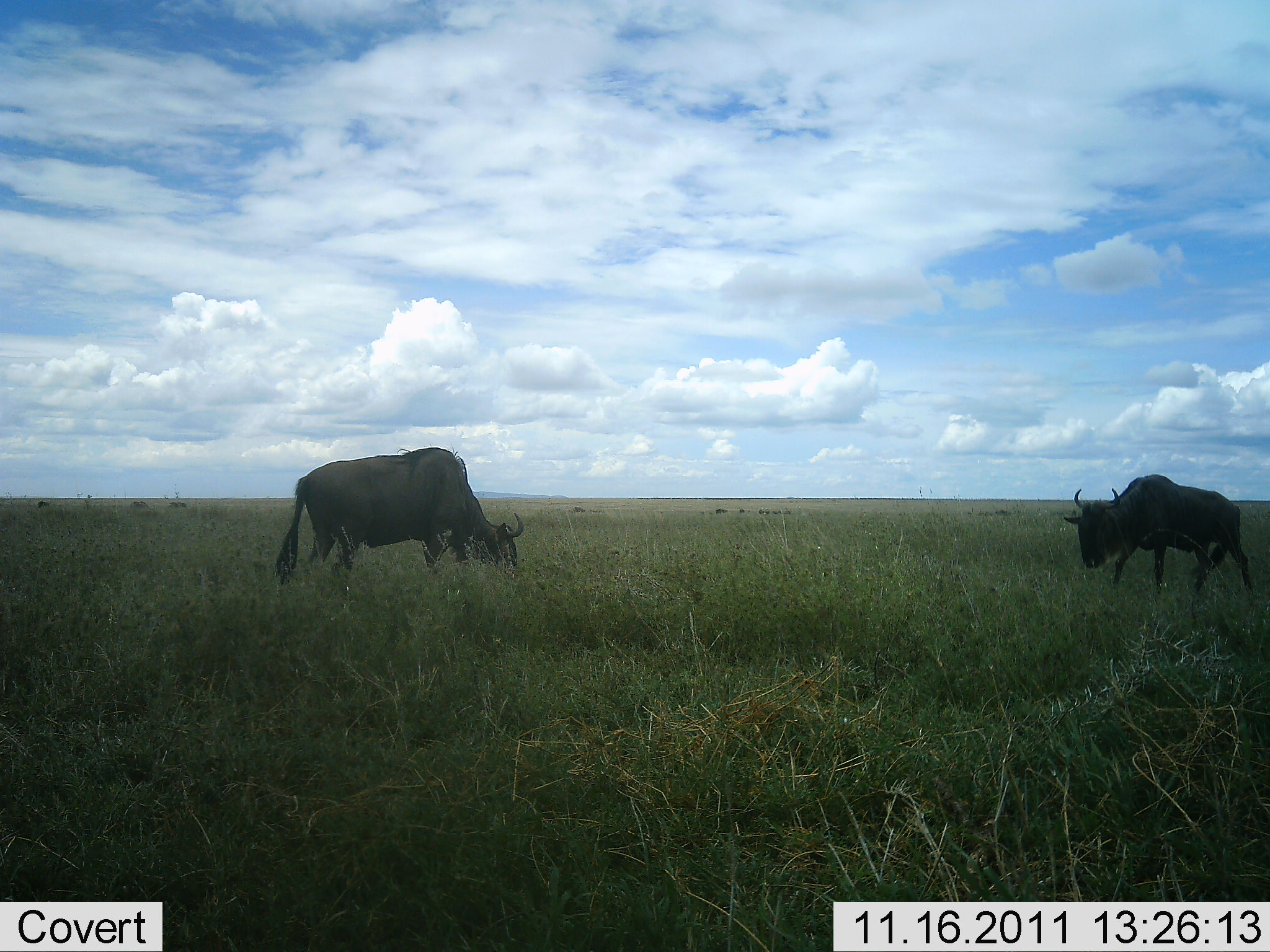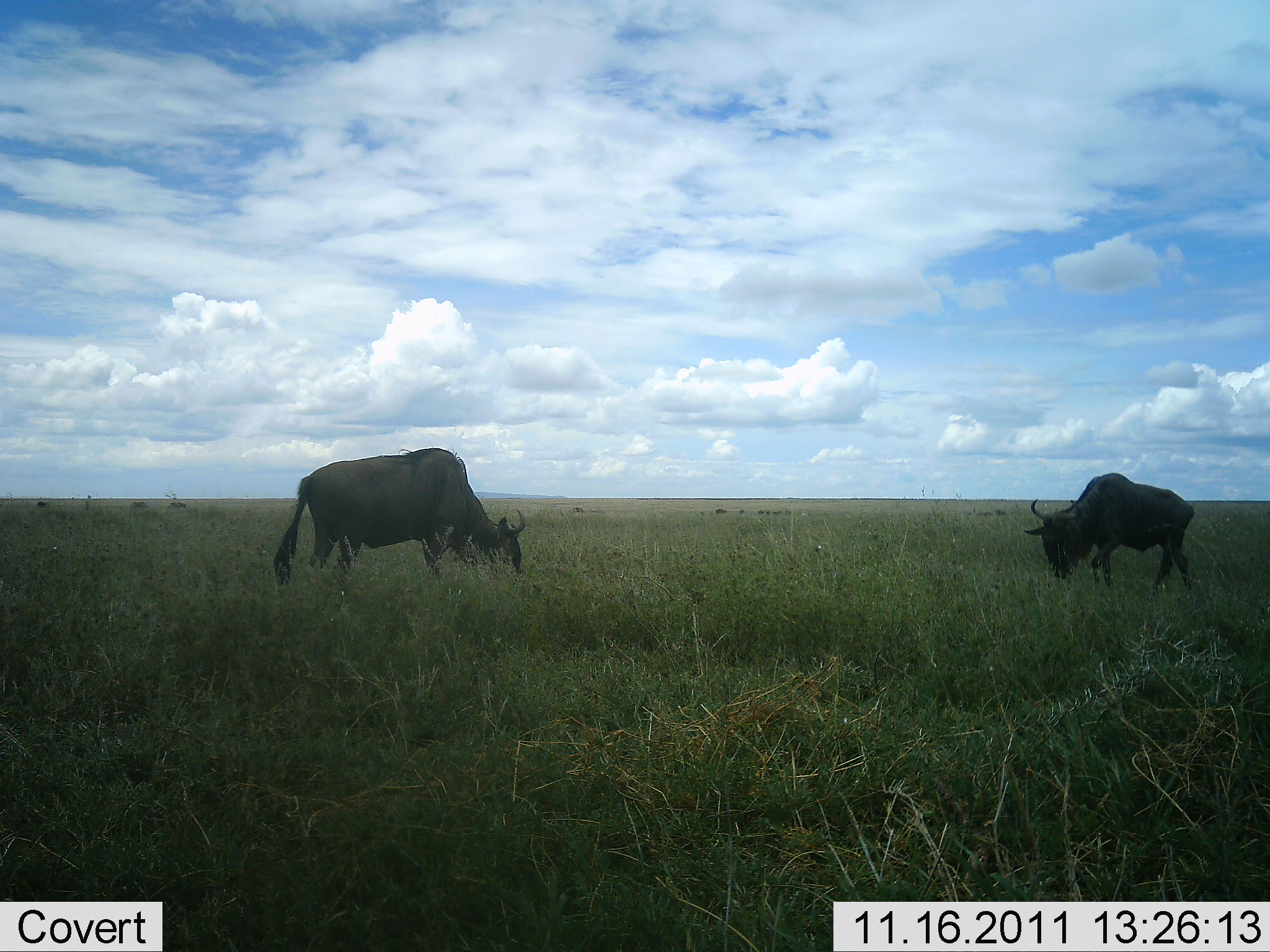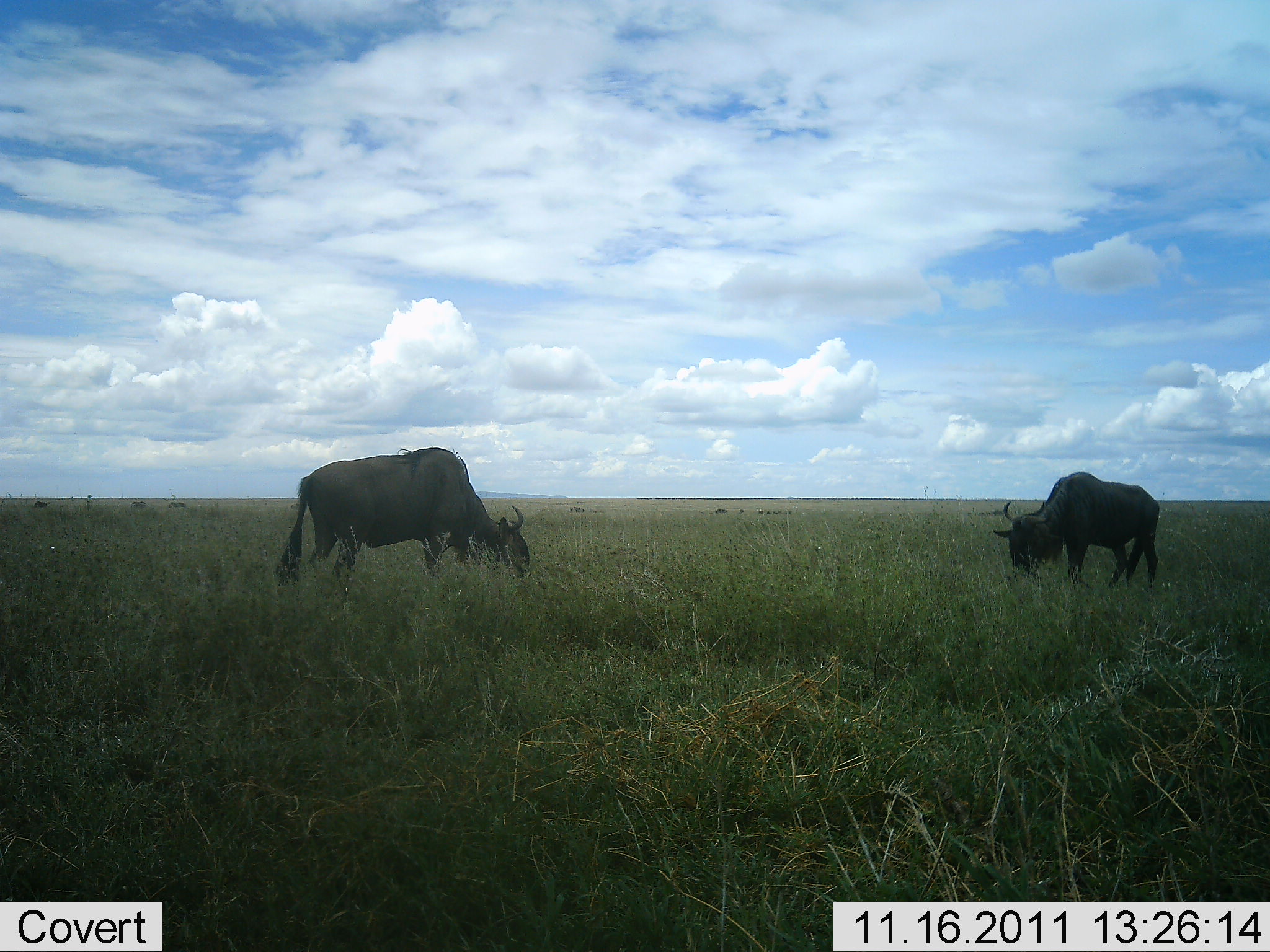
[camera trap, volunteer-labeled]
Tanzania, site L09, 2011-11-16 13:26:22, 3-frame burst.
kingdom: Animalia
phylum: Chordata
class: Mammalia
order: Artiodactyla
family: Bovidae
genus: Connochaetes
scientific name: Connochaetes taurinus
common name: blue wildebeest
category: wildebeest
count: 2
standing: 25%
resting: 0%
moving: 8%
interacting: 0%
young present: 0%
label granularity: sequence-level